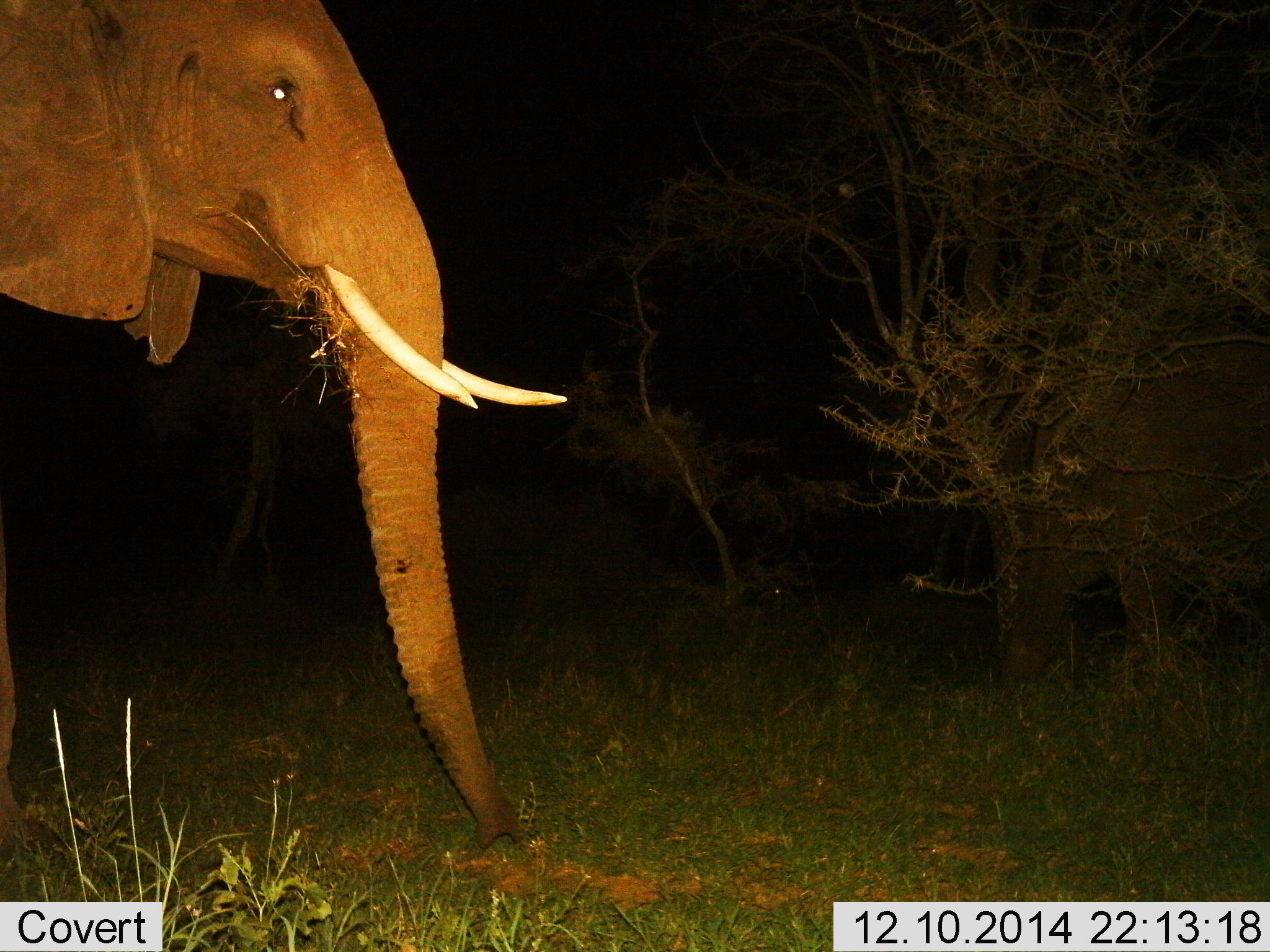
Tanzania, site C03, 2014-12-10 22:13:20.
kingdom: Animalia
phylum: Chordata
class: Mammalia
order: Proboscidea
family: Elephantidae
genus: Loxodonta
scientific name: Loxodonta africana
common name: african bush elephant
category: elephant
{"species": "elephant (african bush elephant) (Loxodonta africana)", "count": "1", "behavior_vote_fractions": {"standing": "50%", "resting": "0%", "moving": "0%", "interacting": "0%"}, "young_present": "0%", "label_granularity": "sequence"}